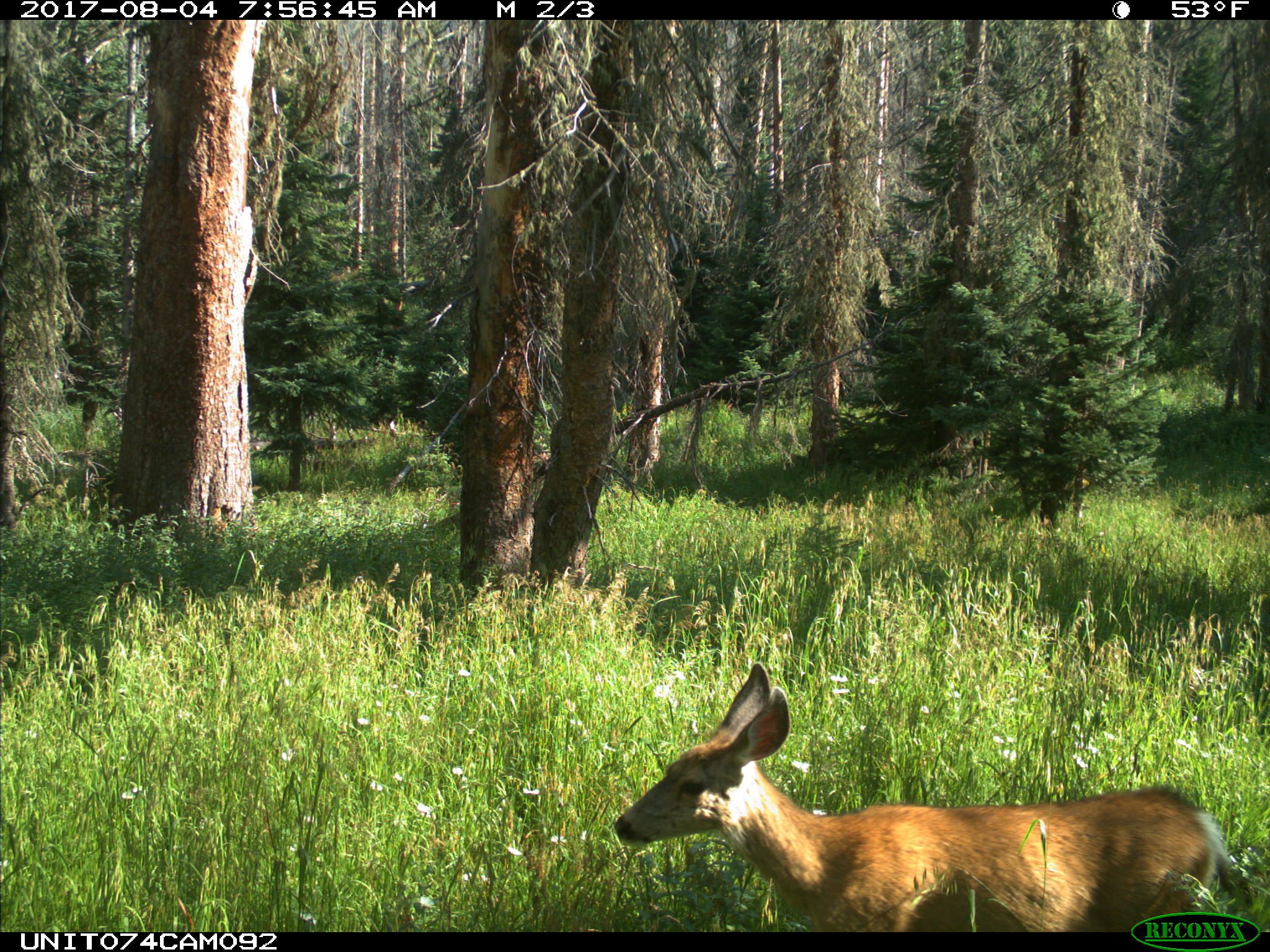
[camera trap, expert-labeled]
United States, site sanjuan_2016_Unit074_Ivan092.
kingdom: Animalia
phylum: Chordata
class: Mammalia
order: Artiodactyla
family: Cervidae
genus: Odocoileus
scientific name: Odocoileus hemionus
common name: mule deer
Odocoileus hemionus (mule deer).